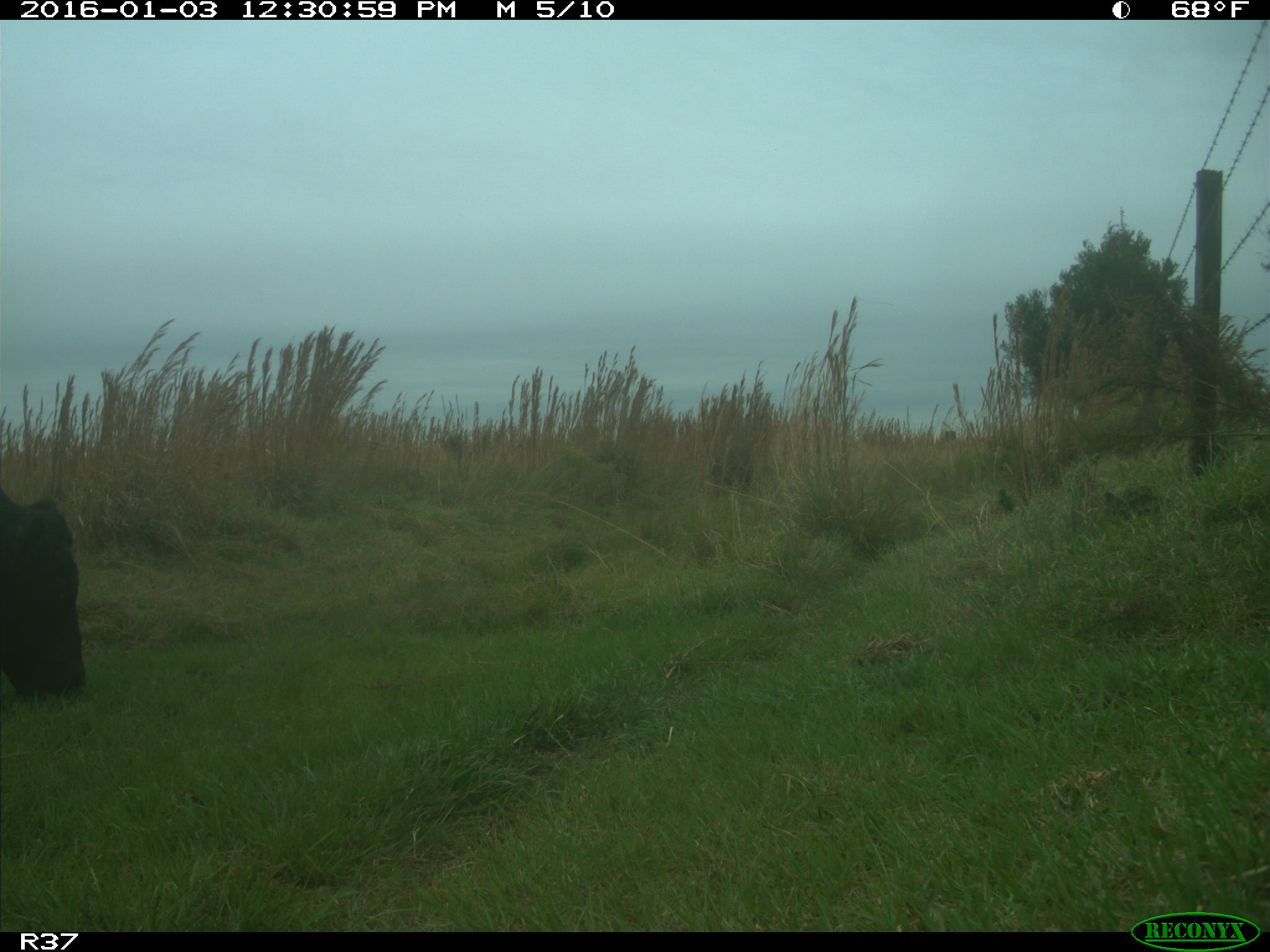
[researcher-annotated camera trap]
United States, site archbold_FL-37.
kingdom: Animalia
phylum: Chordata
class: Mammalia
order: Artiodactyla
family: Bovidae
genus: Bos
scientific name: Bos taurus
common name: domestic cow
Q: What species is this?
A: Bos taurus (domestic cow).